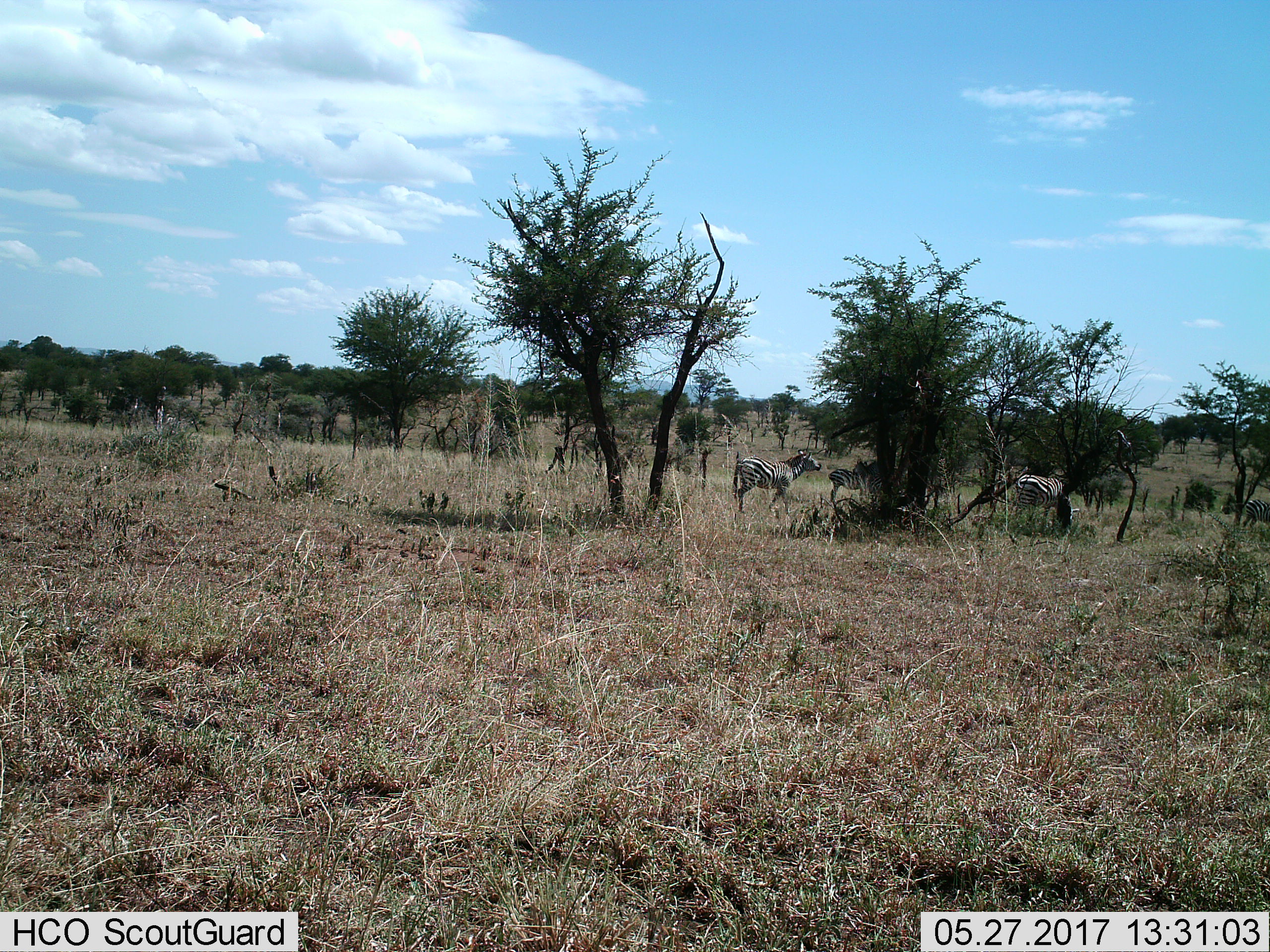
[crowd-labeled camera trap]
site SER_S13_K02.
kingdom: Animalia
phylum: Chordata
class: Mammalia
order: Perissodactyla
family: Equidae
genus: Equus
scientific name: Equus quagga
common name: plains zebra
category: zebraplains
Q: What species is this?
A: Zebraplains (plains zebra) (Equus quagga).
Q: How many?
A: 3.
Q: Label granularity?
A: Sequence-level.